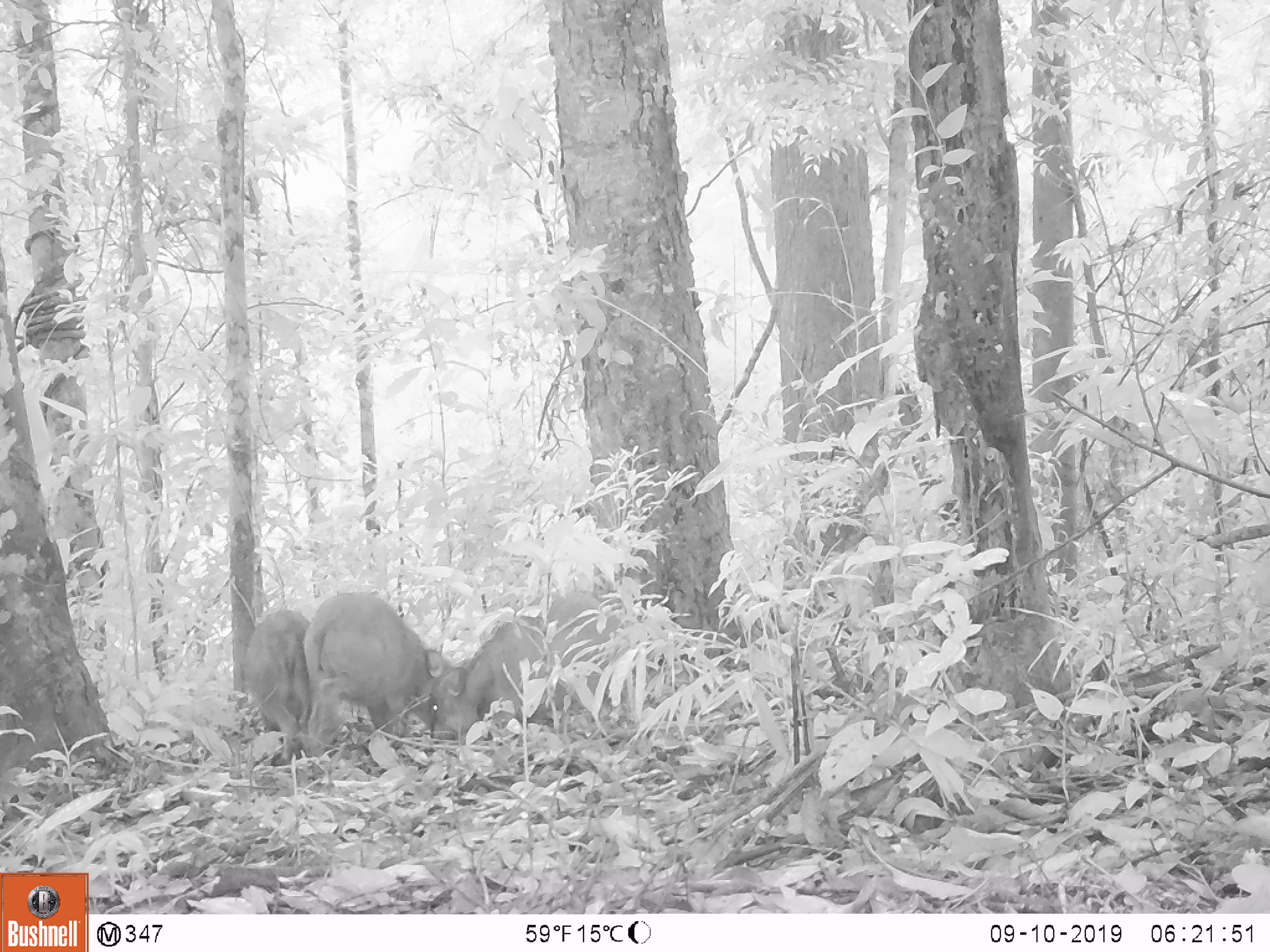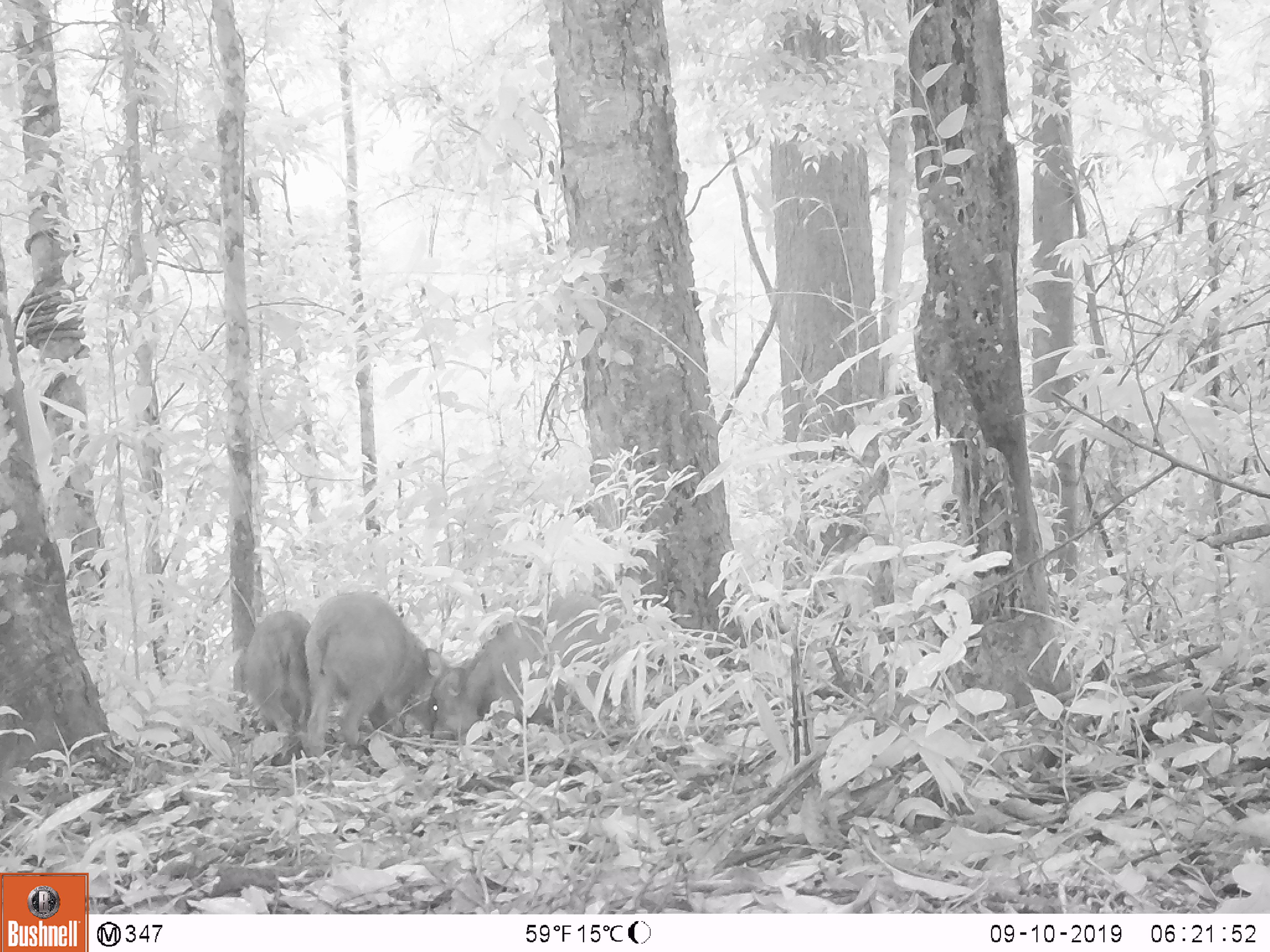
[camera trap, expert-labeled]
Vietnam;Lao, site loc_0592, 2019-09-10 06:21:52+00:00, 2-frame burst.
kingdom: Animalia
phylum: Chordata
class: Mammalia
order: Artiodactyla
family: Suidae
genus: Sus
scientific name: Sus scrofa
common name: eurasian wild pig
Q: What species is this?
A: Eurasian wild pig (Sus scrofa).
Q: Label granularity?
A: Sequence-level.